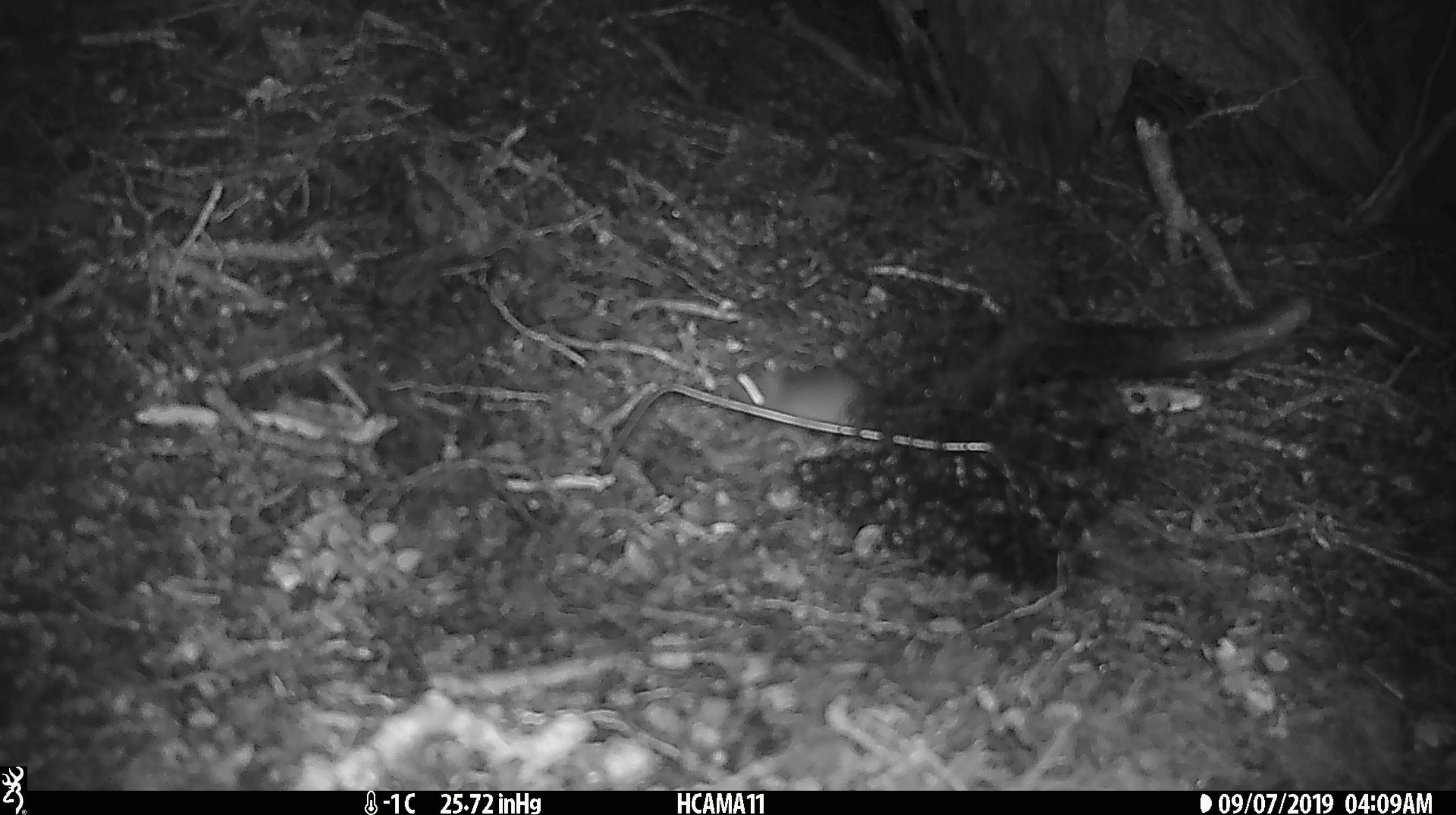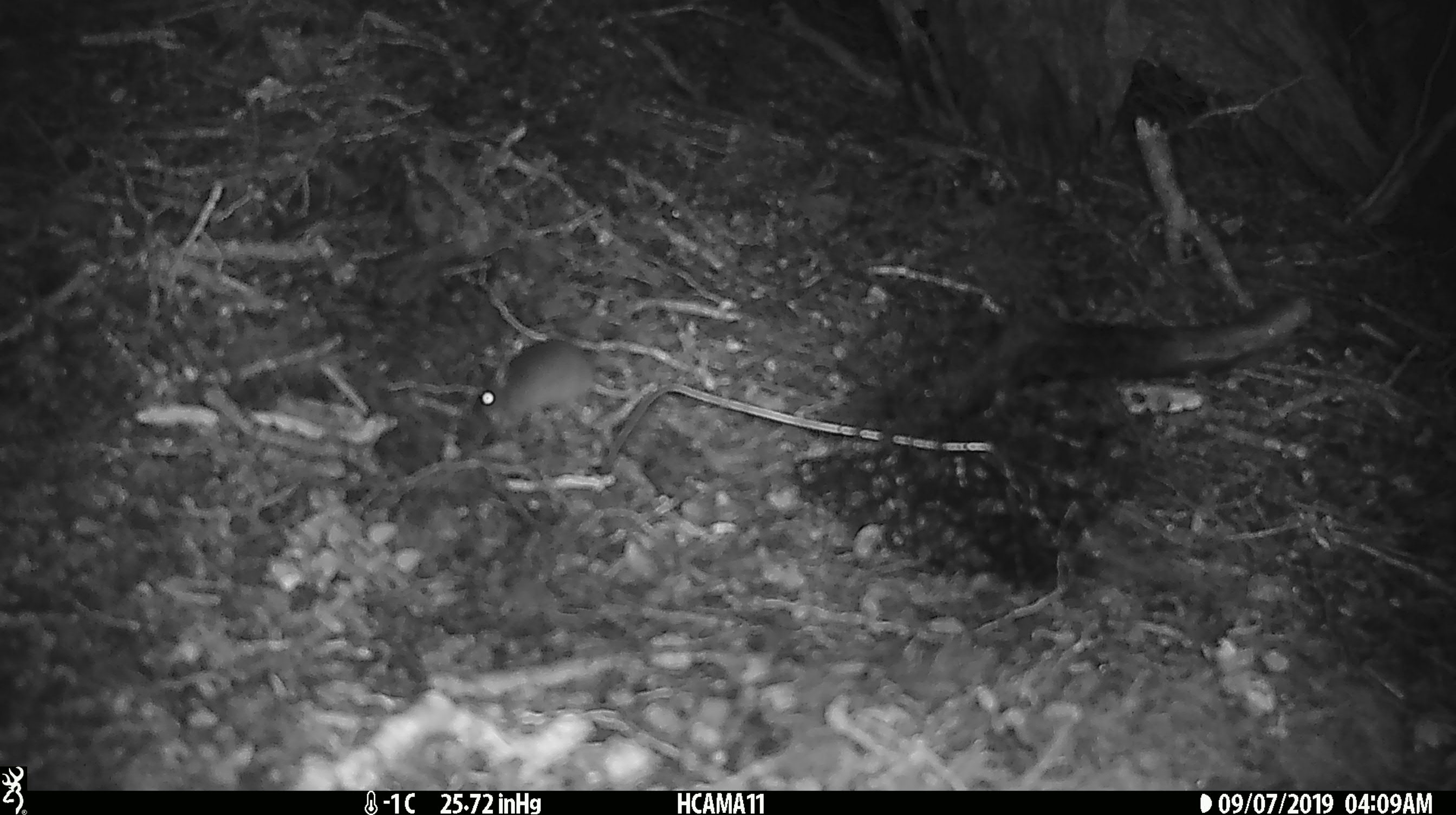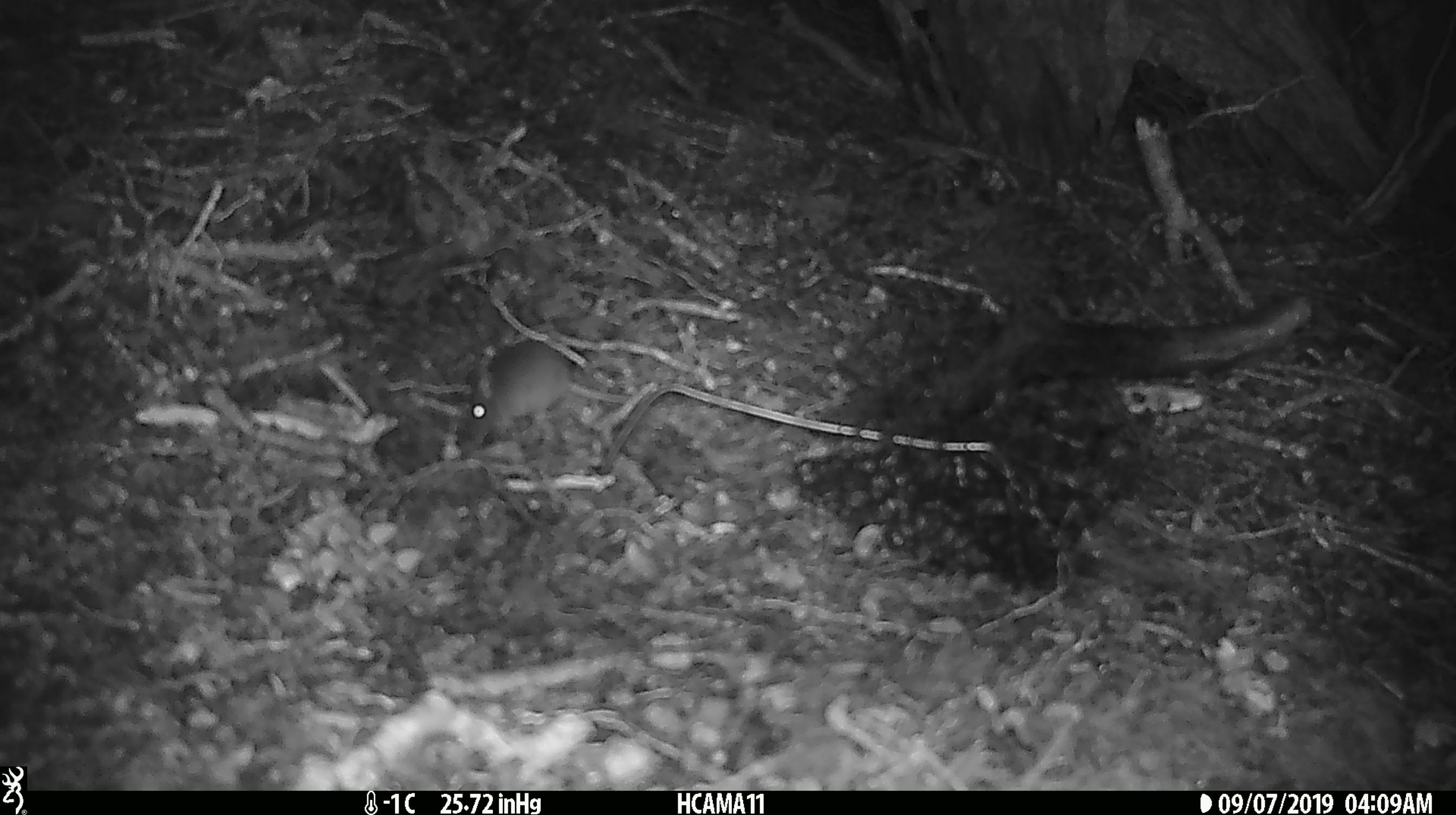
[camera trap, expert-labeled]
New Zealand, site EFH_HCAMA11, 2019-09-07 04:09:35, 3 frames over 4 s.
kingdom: Animalia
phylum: Chordata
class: Mammalia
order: Rodentia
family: Muridae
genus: Mus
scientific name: Mus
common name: mouse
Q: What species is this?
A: Mouse (Mus).